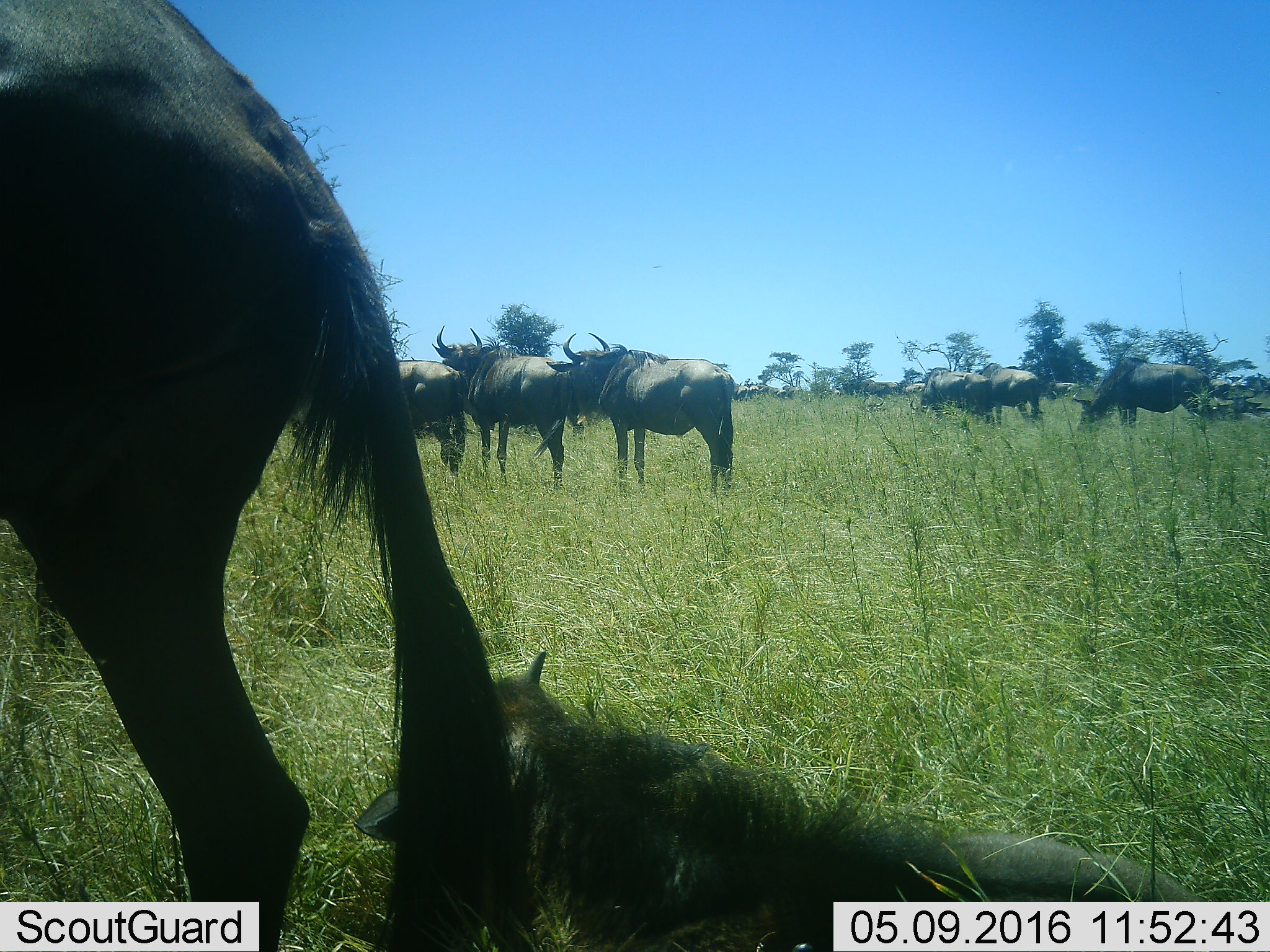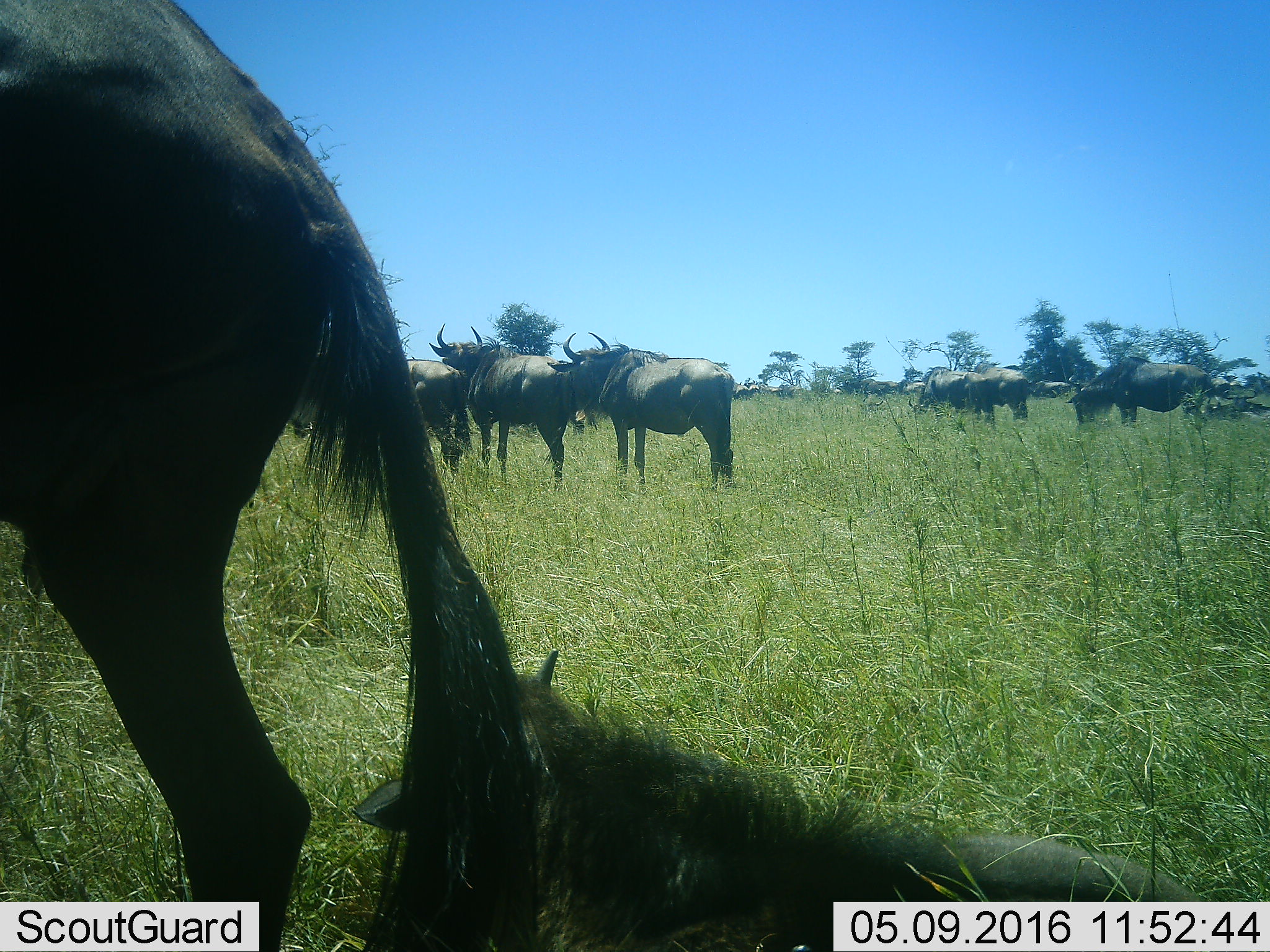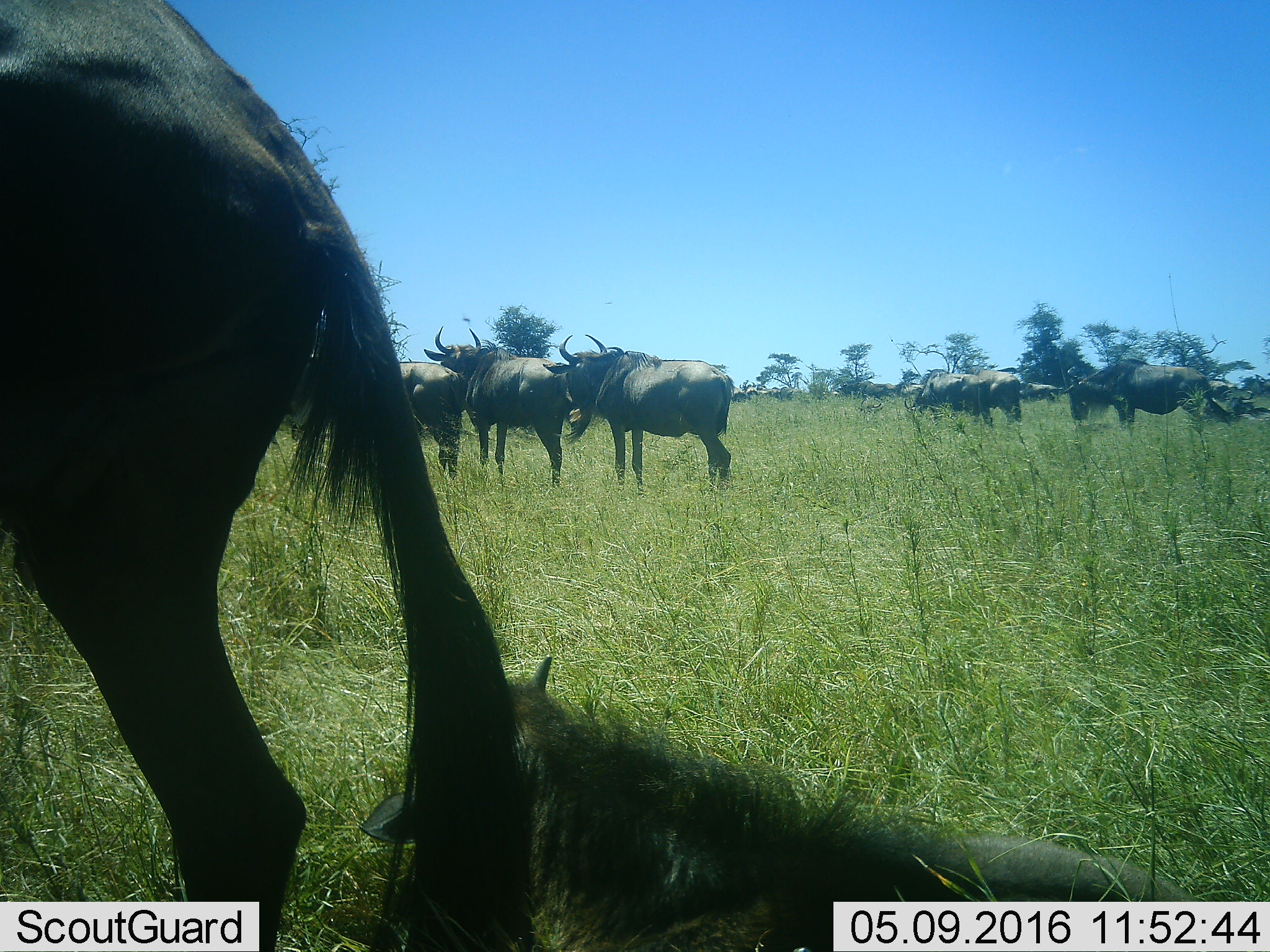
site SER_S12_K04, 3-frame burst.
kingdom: Animalia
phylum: Chordata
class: Mammalia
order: Artiodactyla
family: Bovidae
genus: Connochaetes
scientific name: Connochaetes taurinus taurinus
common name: blue wildebeest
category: wildebeestblue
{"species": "wildebeestblue (blue wildebeest) (Connochaetes taurinus taurinus)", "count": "11-50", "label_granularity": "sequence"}